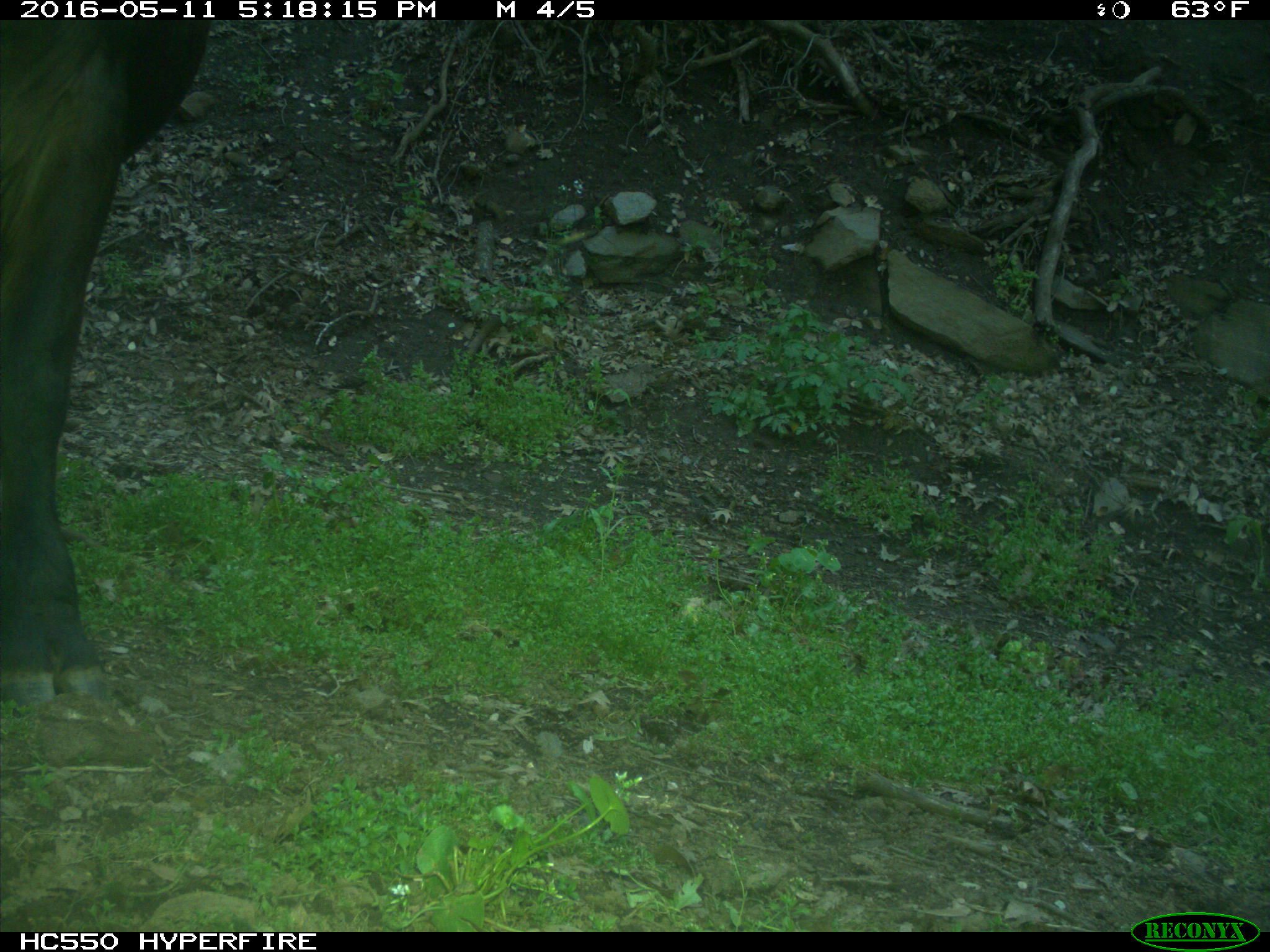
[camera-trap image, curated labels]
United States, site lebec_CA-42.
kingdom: Animalia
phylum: Chordata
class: Mammalia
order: Artiodactyla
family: Bovidae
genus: Bos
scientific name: Bos taurus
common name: domestic cow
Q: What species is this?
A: Bos taurus (domestic cow).